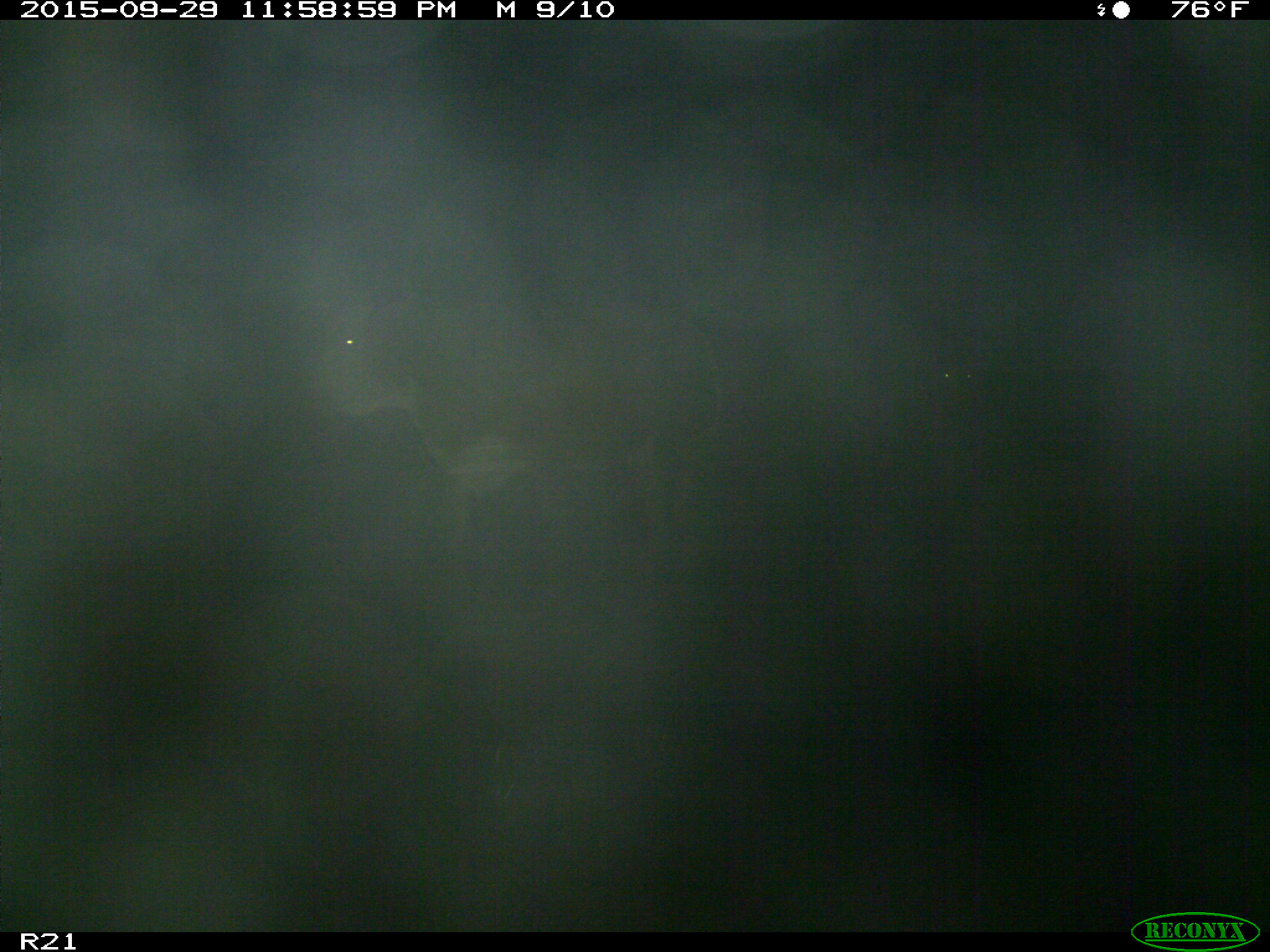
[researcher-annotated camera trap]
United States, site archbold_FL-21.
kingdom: Animalia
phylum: Chordata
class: Mammalia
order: Artiodactyla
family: Bovidae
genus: Bos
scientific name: Bos taurus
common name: domestic cow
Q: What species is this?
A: Bos taurus (domestic cow).